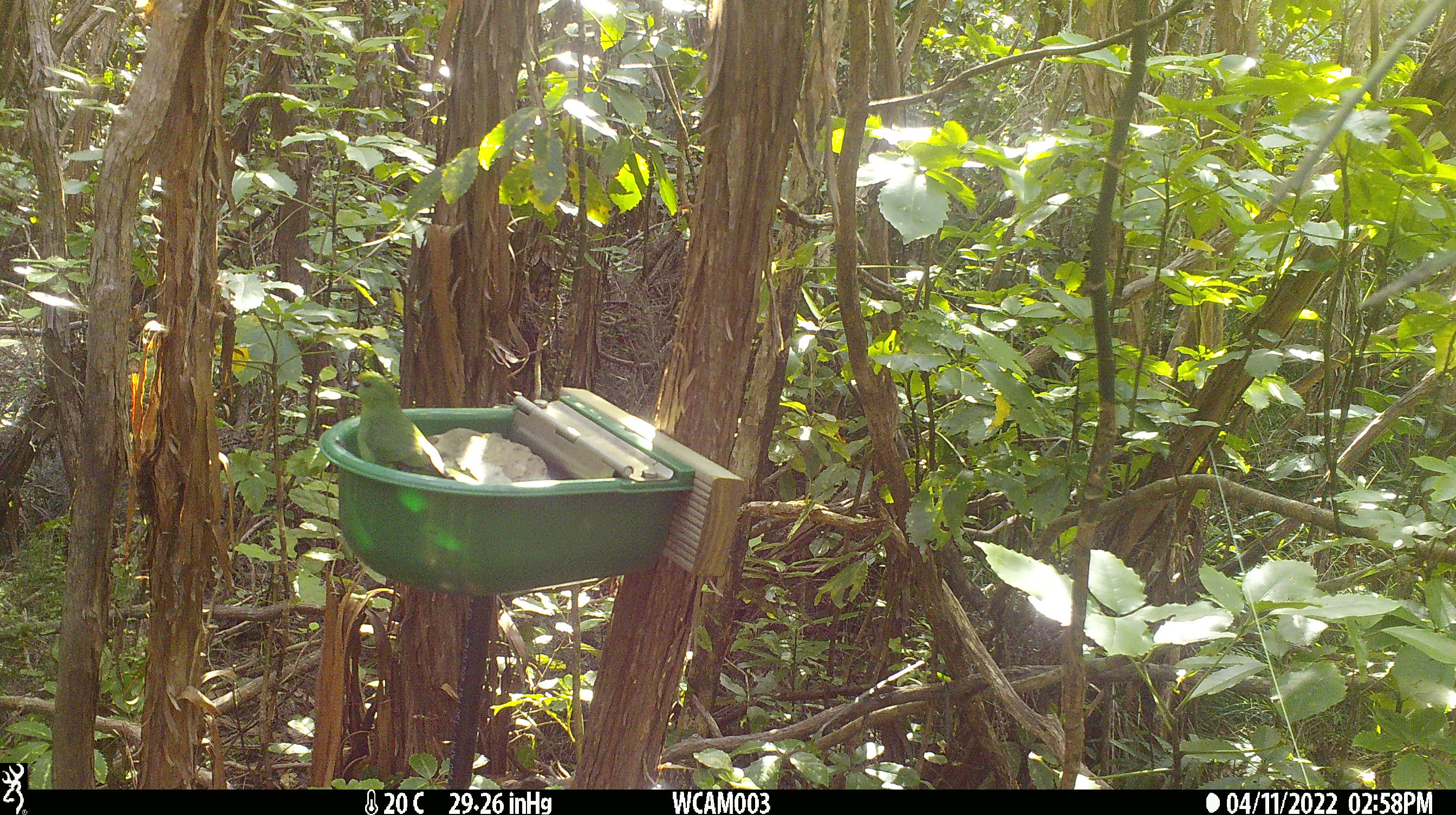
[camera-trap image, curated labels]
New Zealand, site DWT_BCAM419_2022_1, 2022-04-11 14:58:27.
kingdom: Animalia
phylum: Chordata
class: Aves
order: Psittaciformes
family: Psittaculidae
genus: Cyanoramphus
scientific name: Cyanoramphus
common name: parakeet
Parakeet (Cyanoramphus).